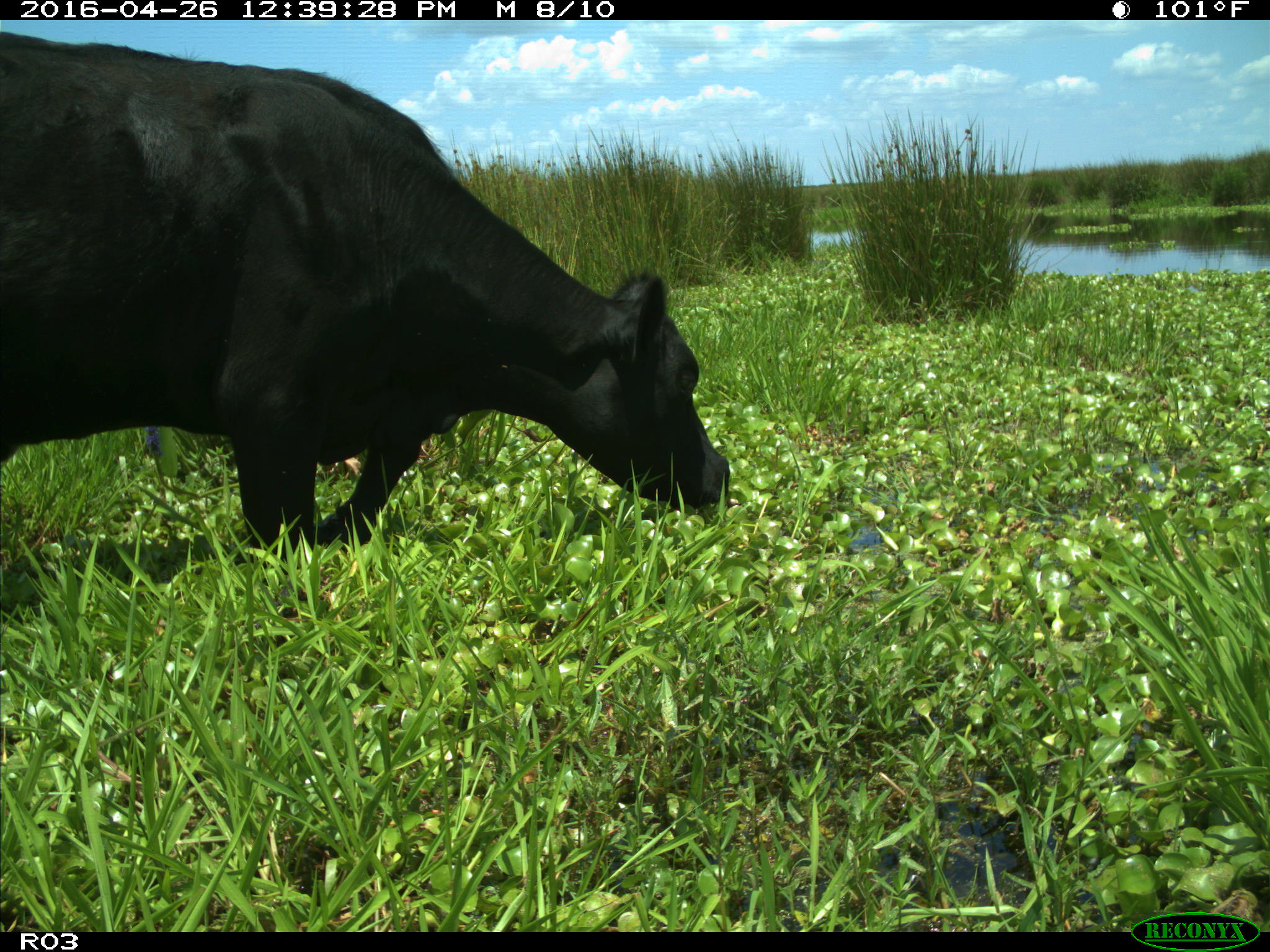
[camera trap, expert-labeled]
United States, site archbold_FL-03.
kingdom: Animalia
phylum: Chordata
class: Mammalia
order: Artiodactyla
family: Bovidae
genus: Bos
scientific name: Bos taurus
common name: domestic cow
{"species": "Bos taurus (domestic cow)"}